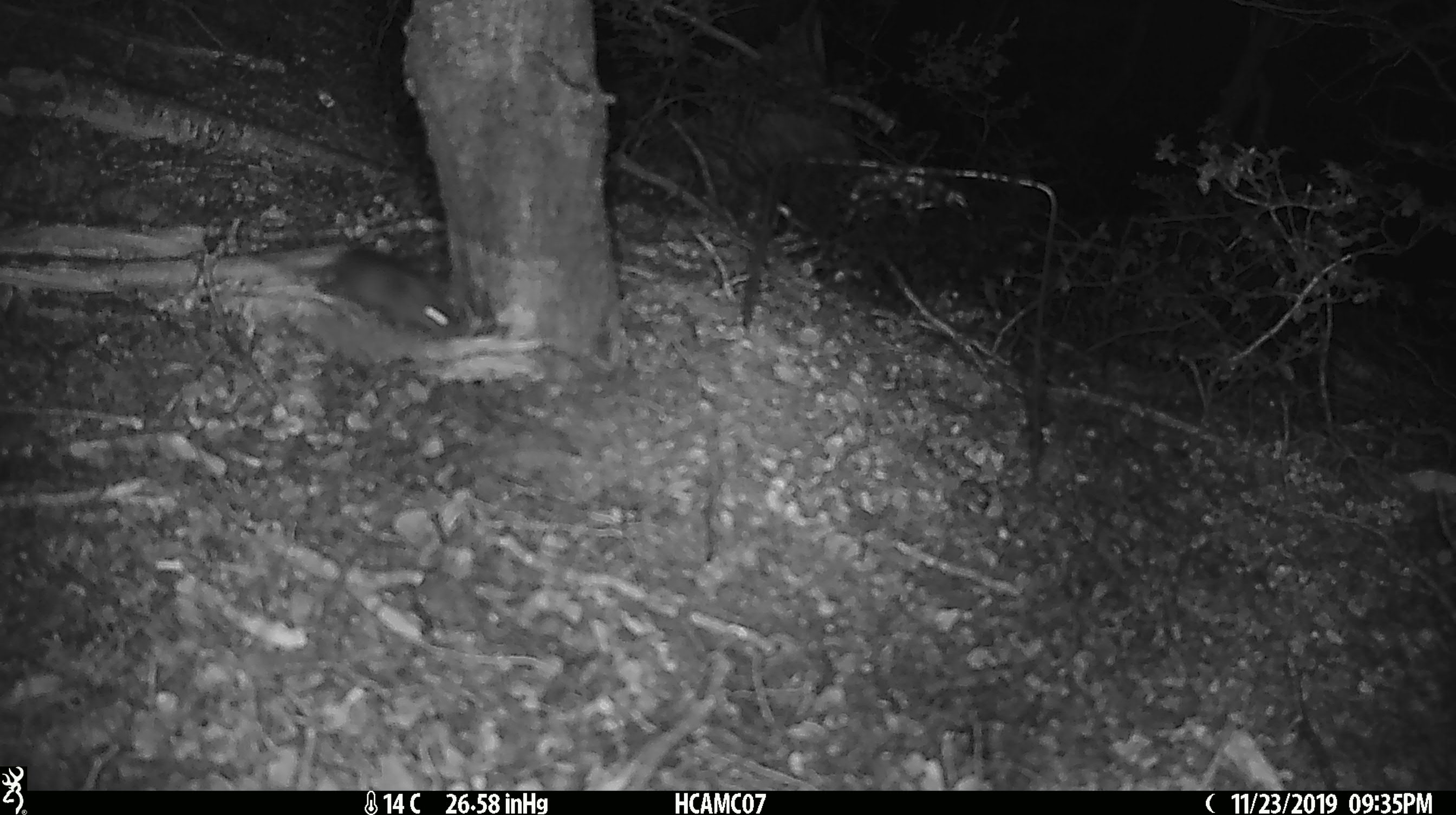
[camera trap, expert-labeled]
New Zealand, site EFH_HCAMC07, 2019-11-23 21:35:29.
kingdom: Animalia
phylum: Chordata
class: Mammalia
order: Rodentia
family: Muridae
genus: Mus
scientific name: Mus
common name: mouse